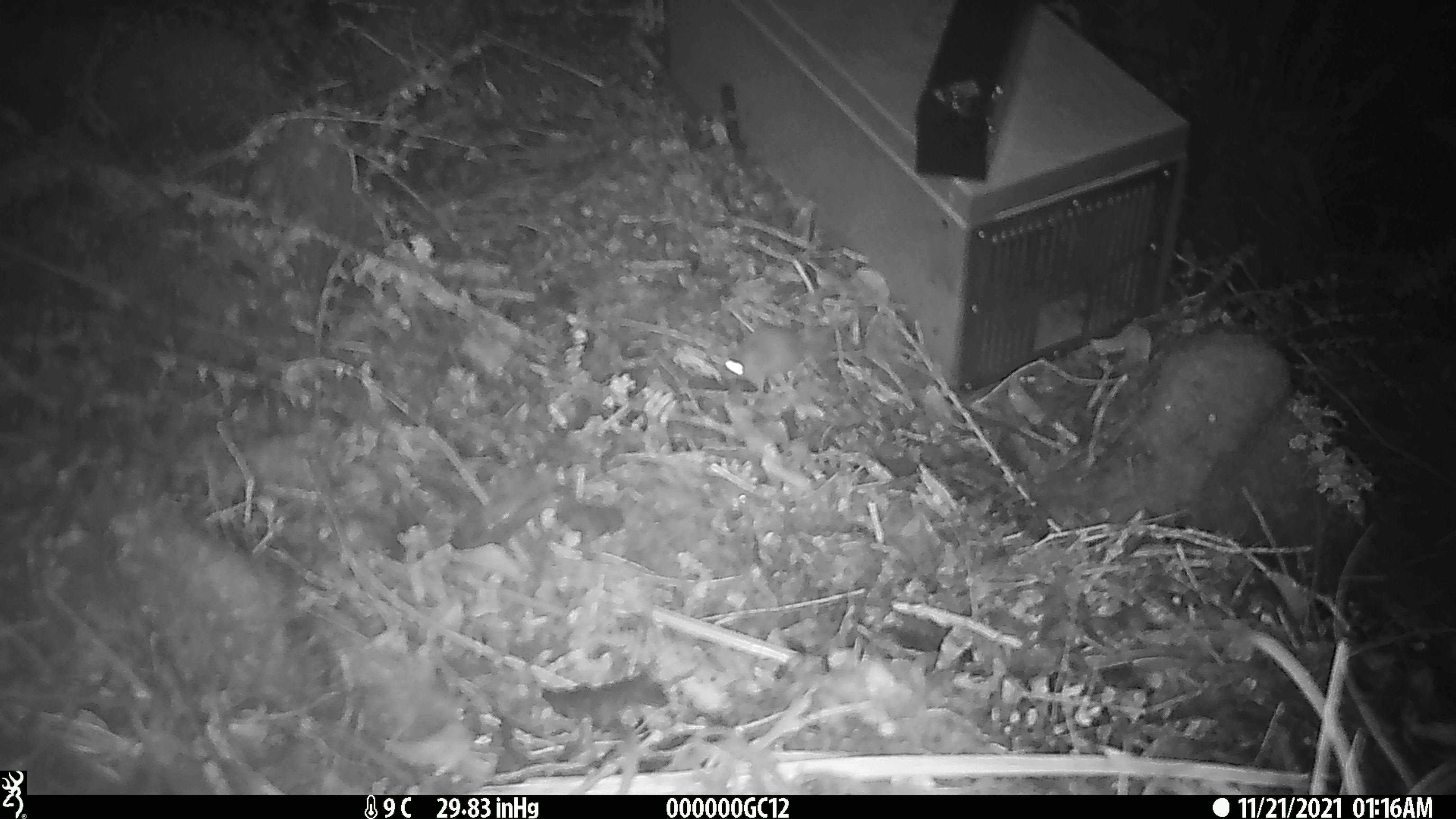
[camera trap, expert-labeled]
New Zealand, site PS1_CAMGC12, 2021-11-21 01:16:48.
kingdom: Animalia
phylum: Chordata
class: Mammalia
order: Rodentia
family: Muridae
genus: Mus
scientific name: Mus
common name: mouse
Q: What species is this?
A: Mouse (Mus).